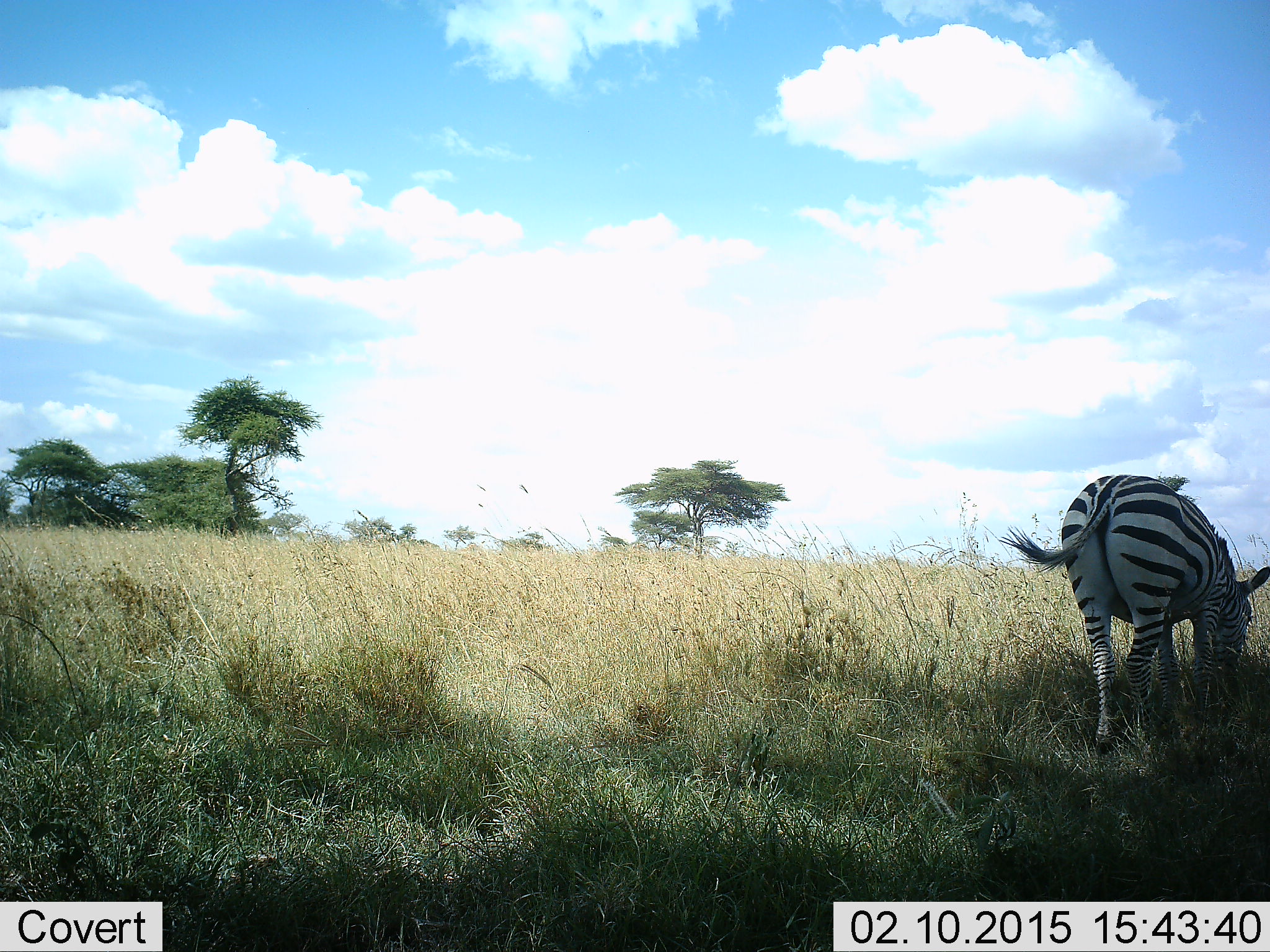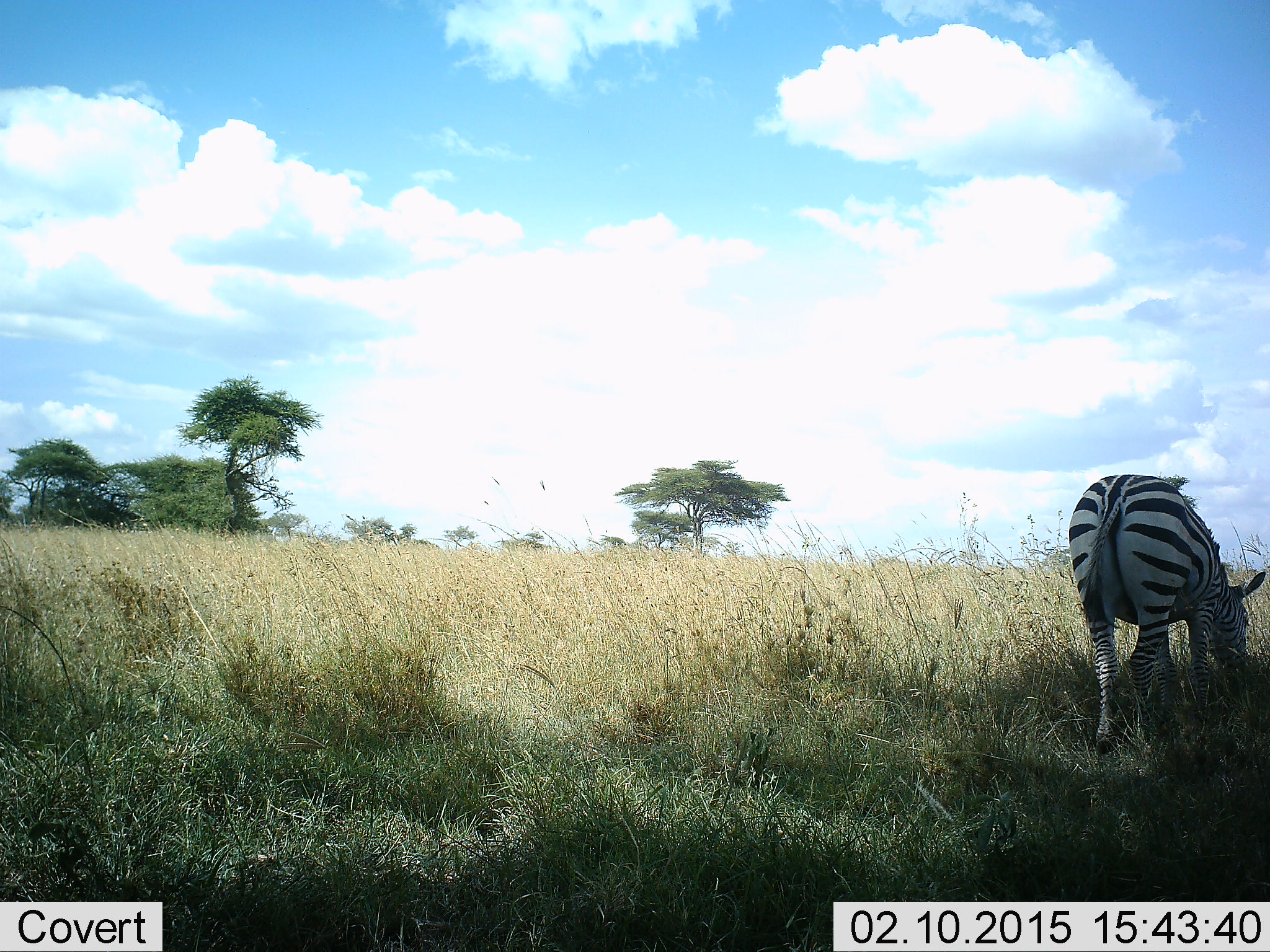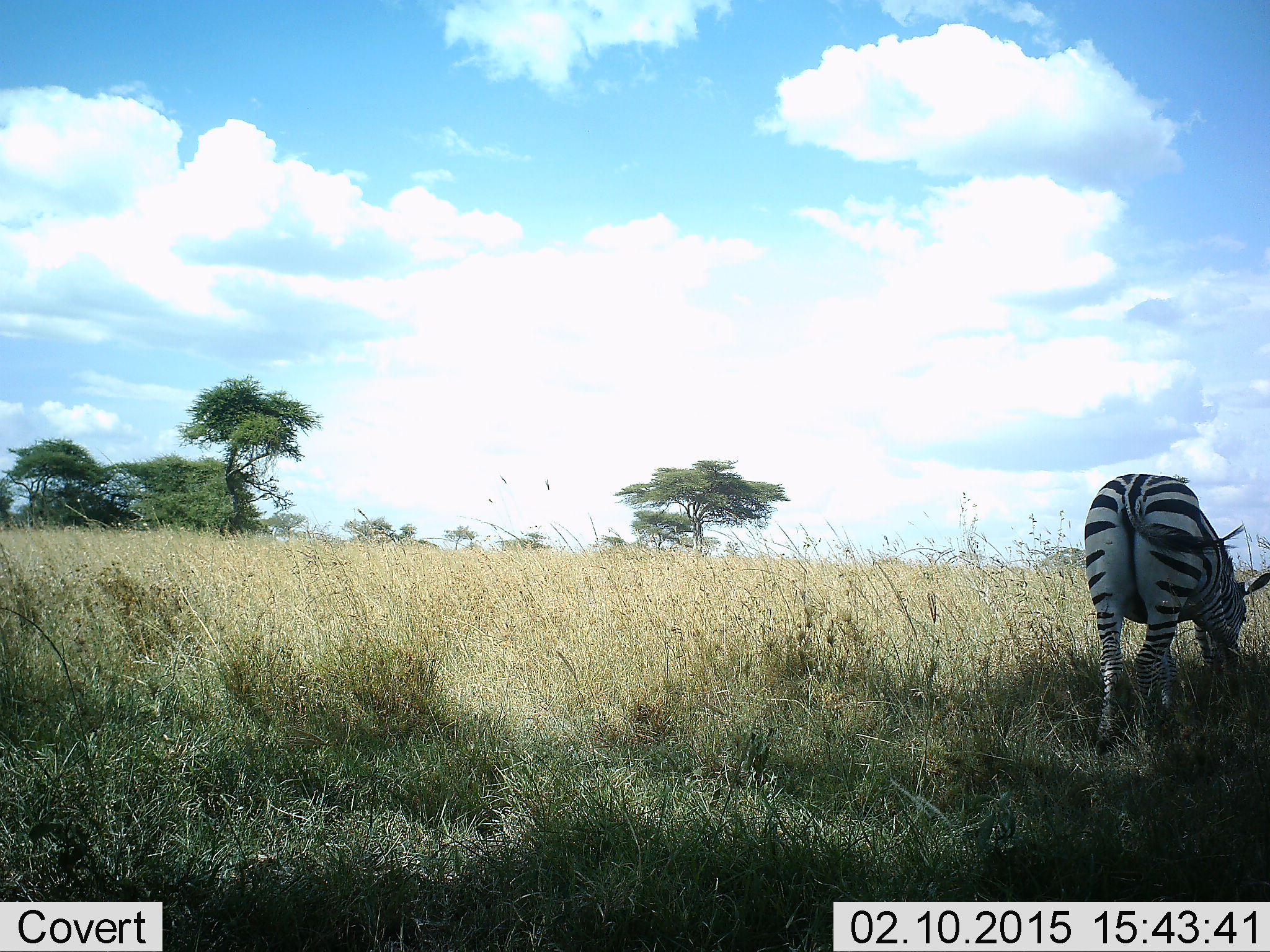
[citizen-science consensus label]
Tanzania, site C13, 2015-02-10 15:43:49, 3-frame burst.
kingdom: Animalia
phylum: Chordata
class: Mammalia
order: Perissodactyla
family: Equidae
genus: Equus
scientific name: Equus quagga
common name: plains zebra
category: zebra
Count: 1.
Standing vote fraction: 30%.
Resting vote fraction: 0%.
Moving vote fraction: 0%.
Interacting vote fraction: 0%.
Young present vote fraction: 0%.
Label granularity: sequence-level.